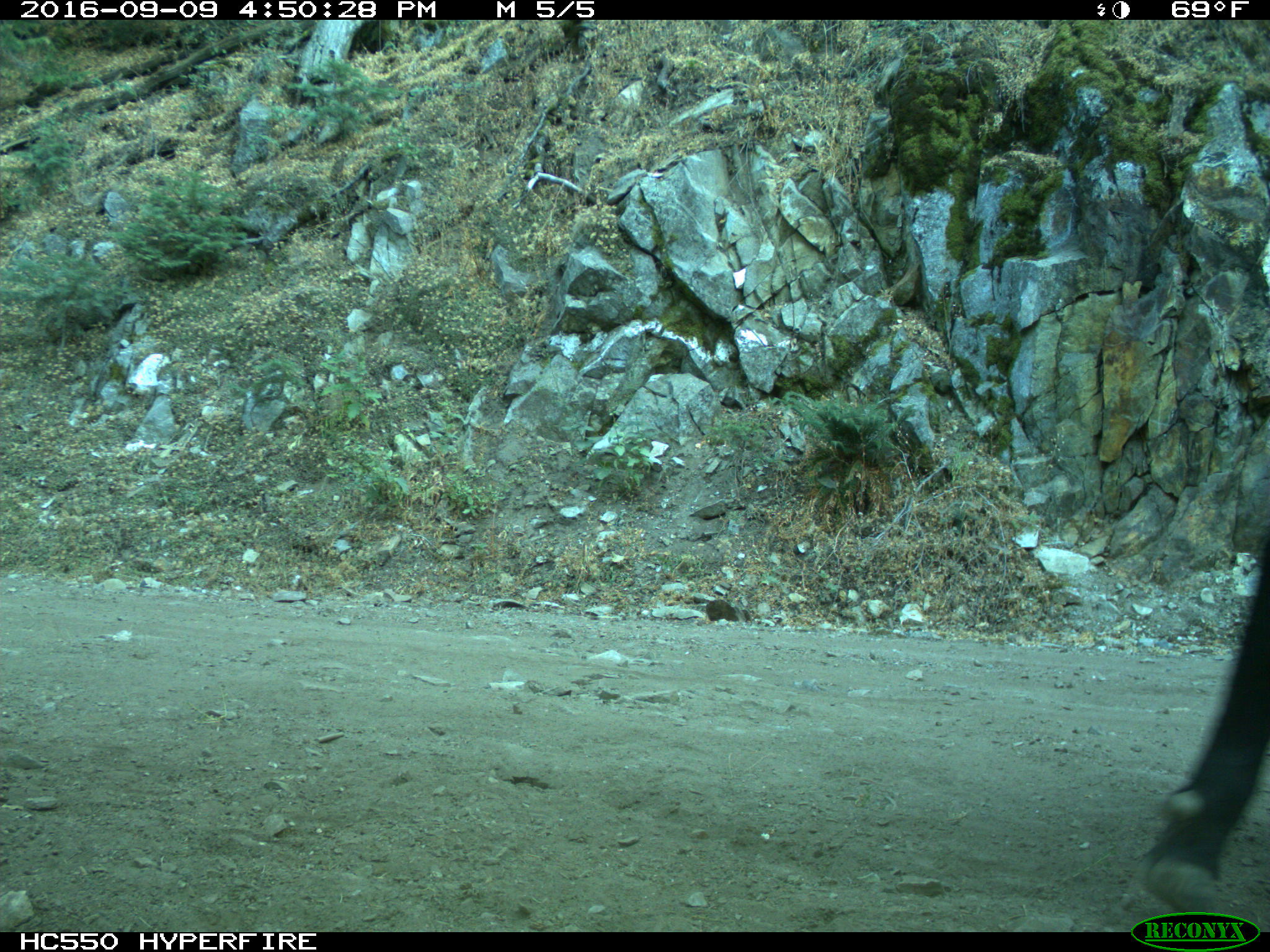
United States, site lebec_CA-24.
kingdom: Animalia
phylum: Chordata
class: Mammalia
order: Artiodactyla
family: Bovidae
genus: Bos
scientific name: Bos taurus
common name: domestic cow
Bos taurus (domestic cow).